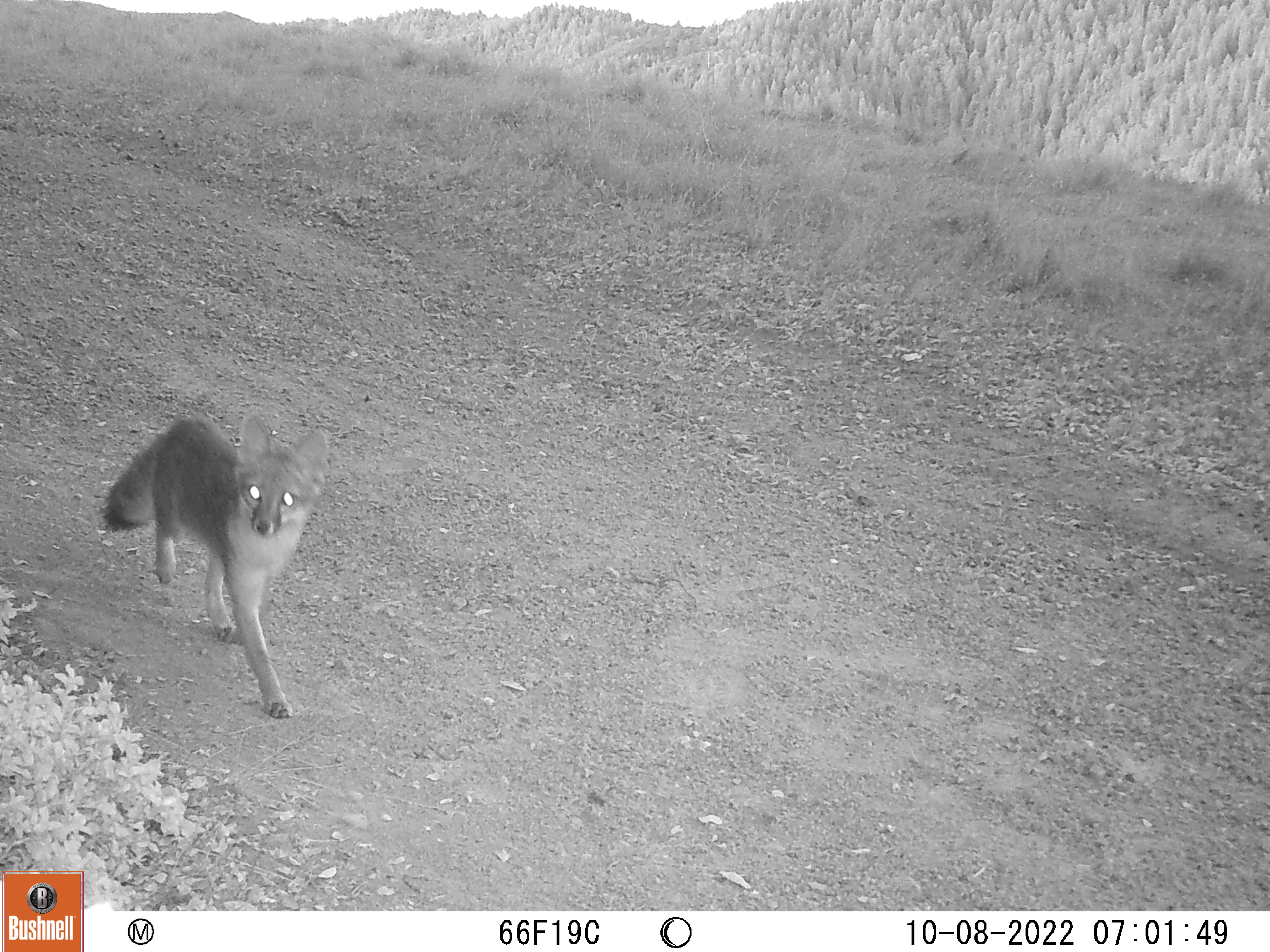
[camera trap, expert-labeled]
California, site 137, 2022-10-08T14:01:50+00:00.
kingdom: Animalia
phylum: Chordata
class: Mammalia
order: Carnivora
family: Canidae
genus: Urocyon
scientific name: Urocyon cinereoargenteus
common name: gray fox